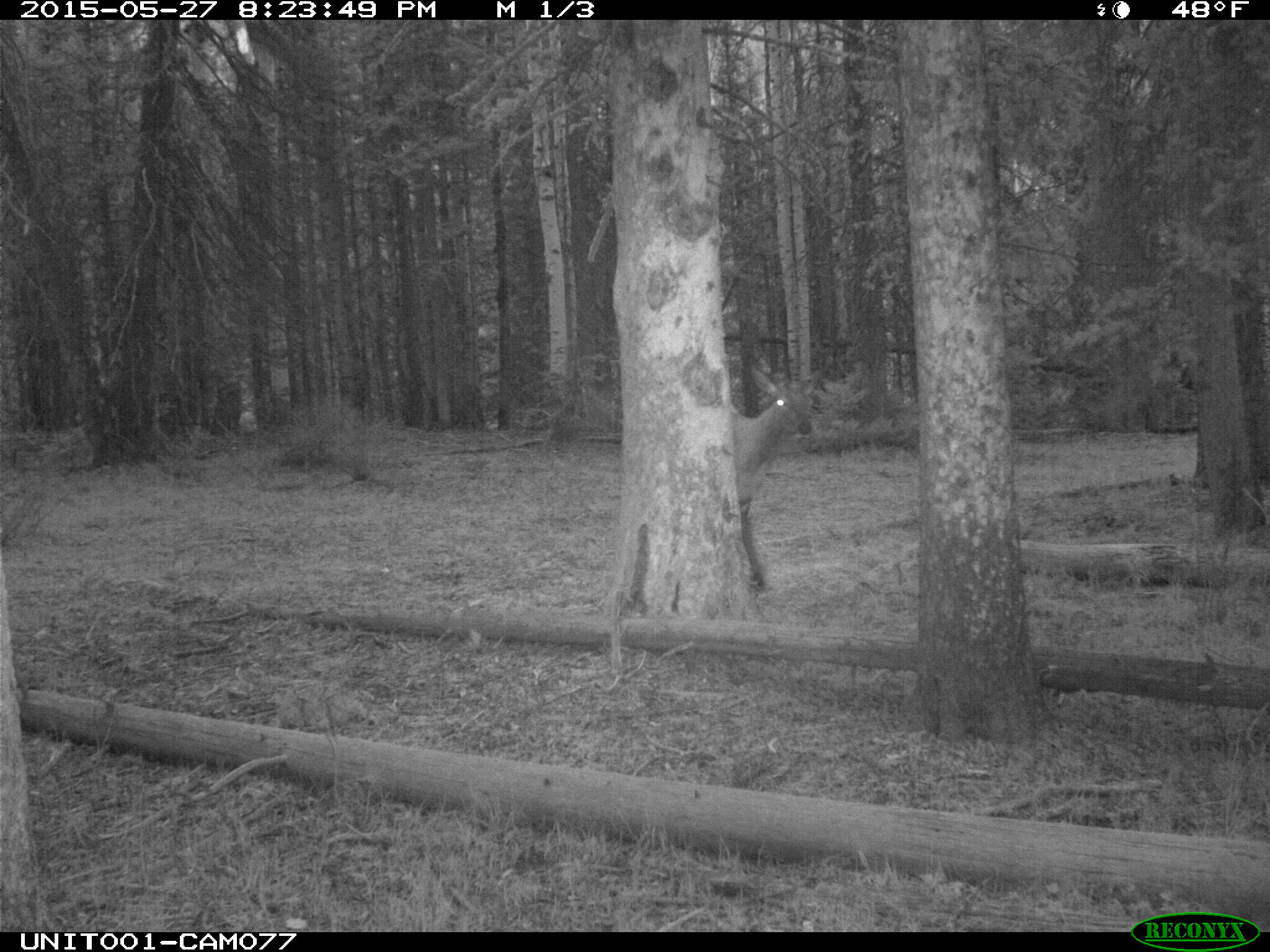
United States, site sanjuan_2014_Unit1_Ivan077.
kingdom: Animalia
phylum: Chordata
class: Mammalia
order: Artiodactyla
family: Cervidae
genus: Cervus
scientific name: Cervus elaphus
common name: red deer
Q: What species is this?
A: Cervus elaphus (red deer).